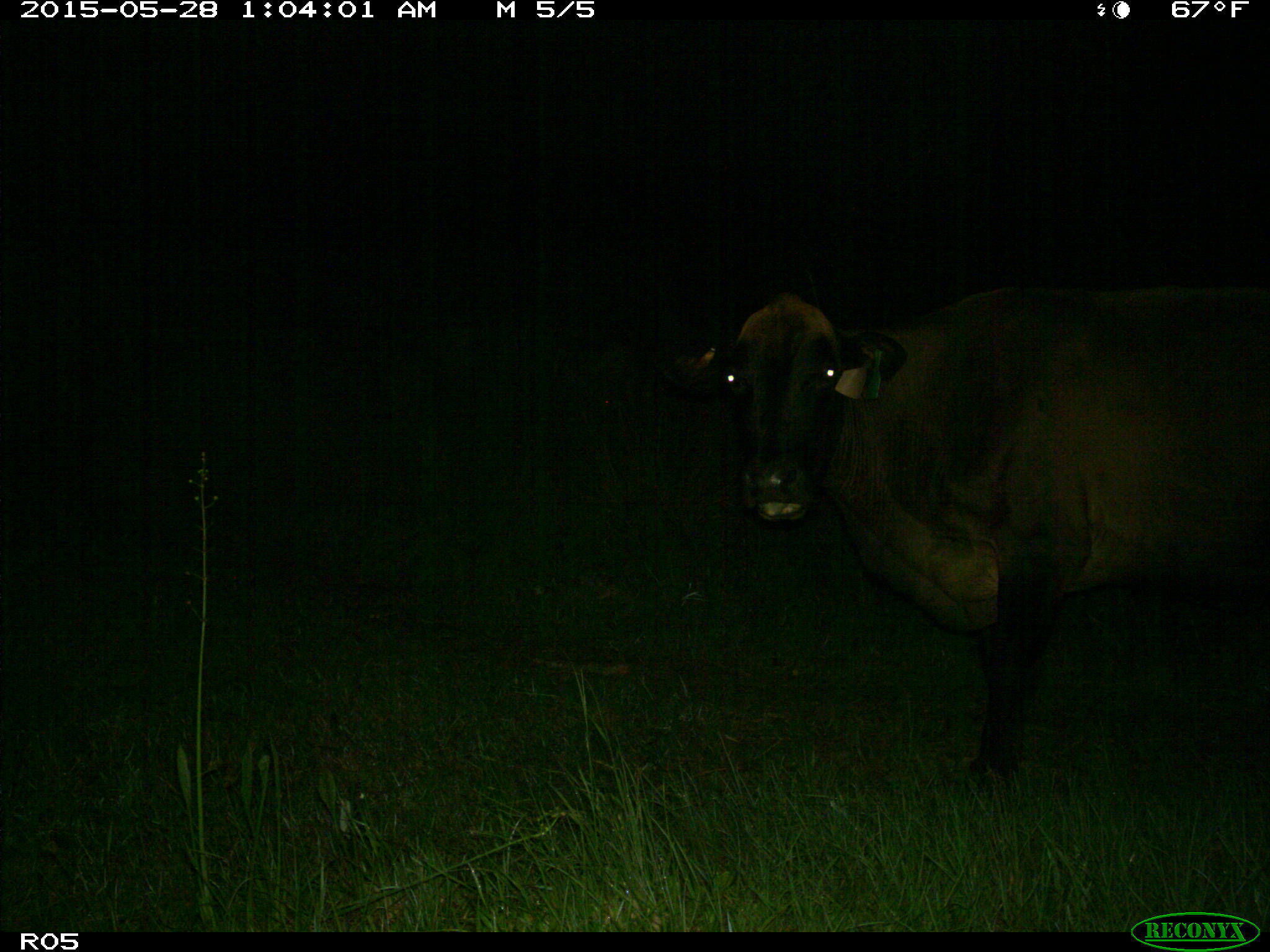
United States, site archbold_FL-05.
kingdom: Animalia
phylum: Chordata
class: Mammalia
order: Artiodactyla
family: Bovidae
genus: Bos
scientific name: Bos taurus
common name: domestic cow